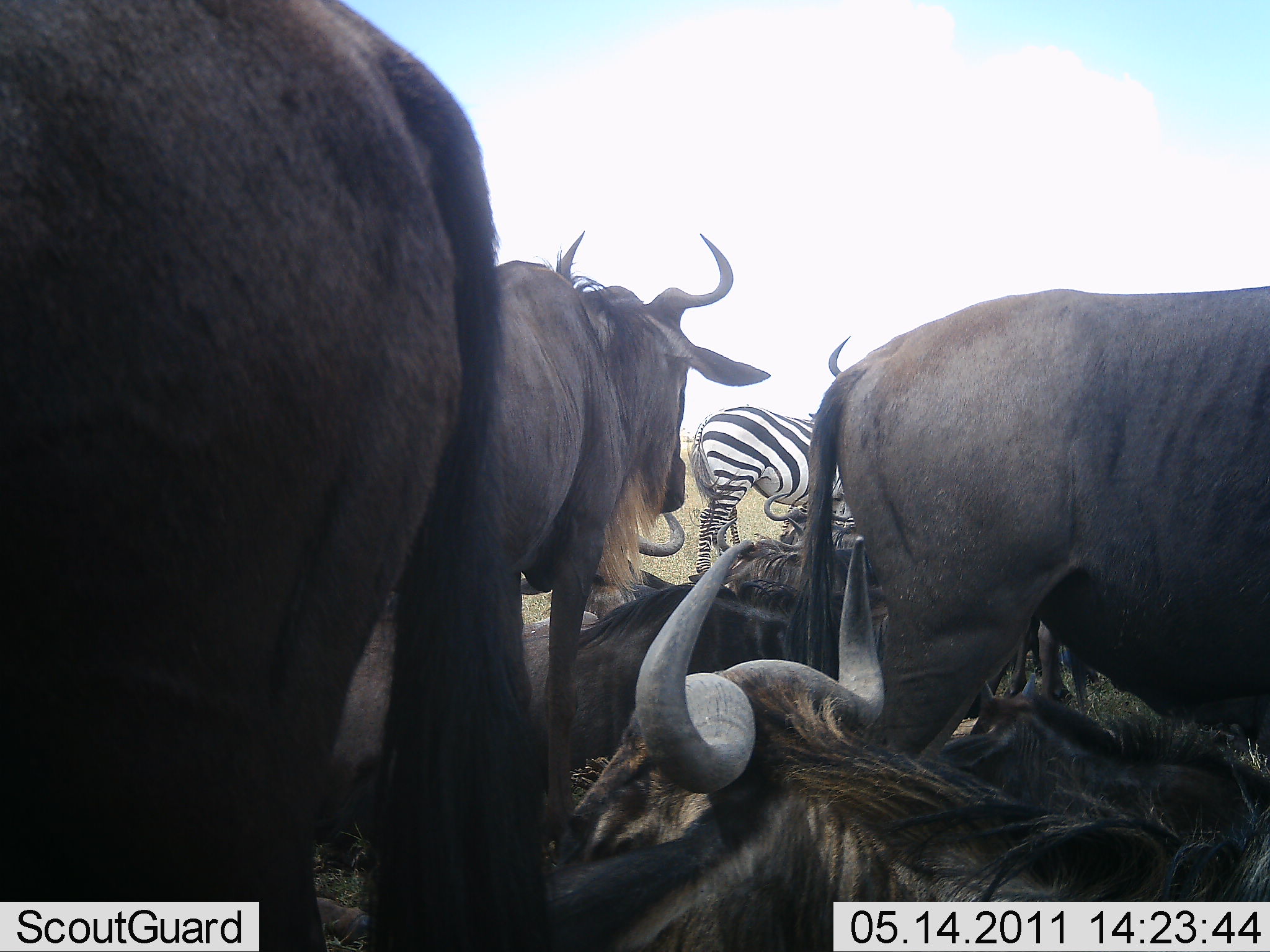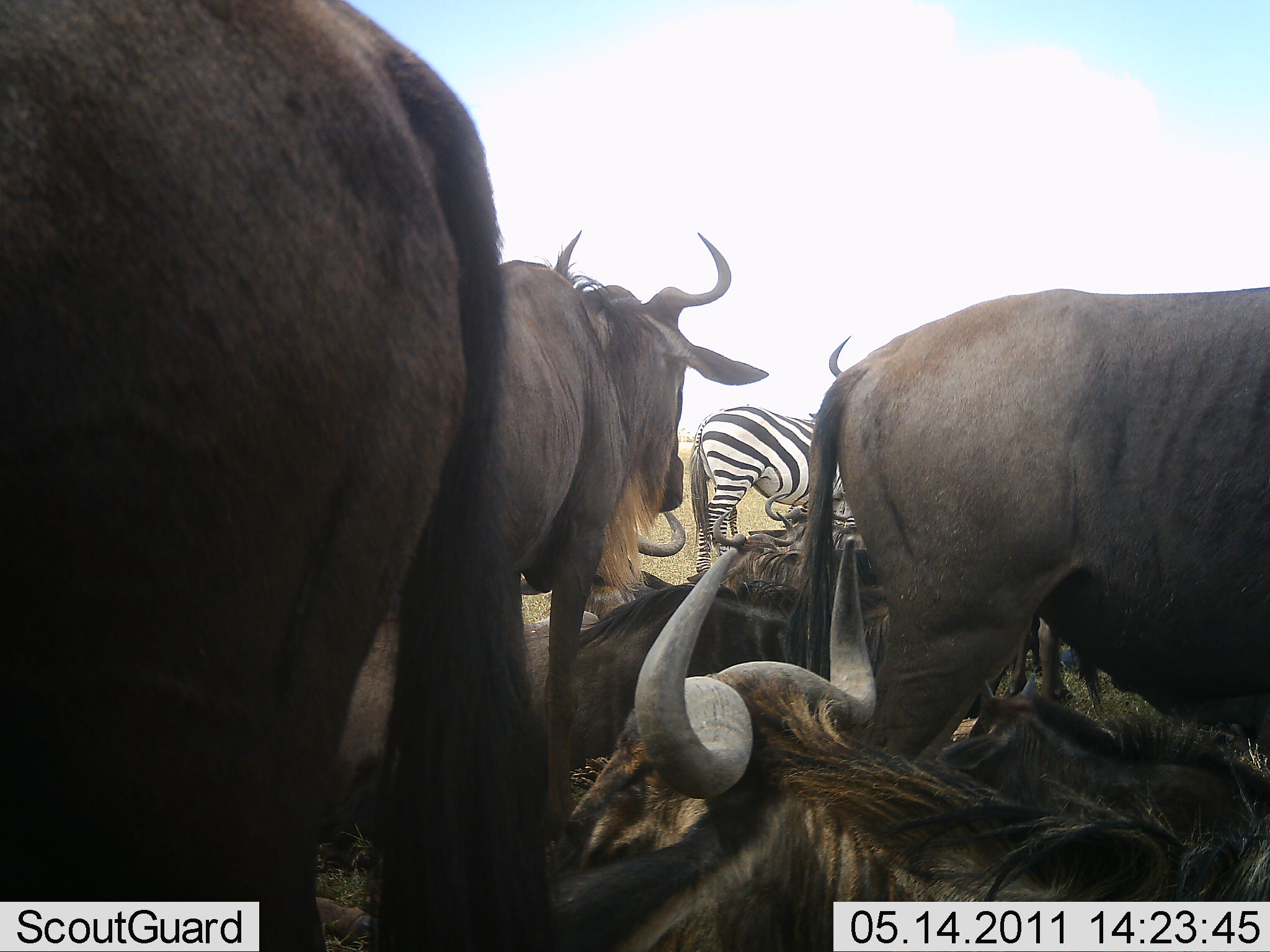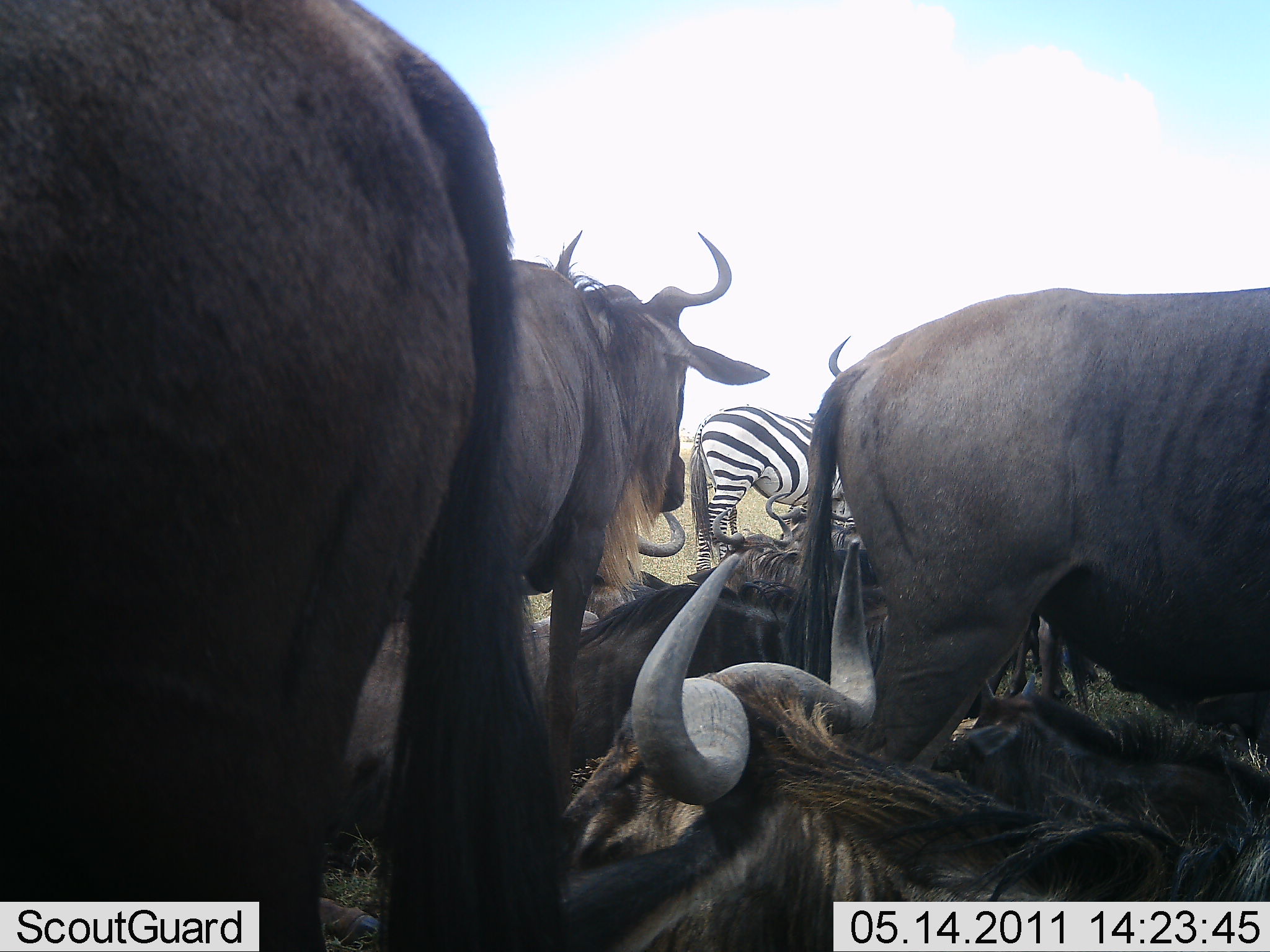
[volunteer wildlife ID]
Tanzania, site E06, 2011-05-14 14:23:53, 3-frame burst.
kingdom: Animalia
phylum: Chordata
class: Mammalia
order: Artiodactyla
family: Bovidae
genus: Connochaetes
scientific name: Connochaetes taurinus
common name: blue wildebeest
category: wildebeest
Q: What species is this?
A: Wildebeest (blue wildebeest) (Connochaetes taurinus).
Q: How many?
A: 7.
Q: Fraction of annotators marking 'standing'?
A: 64%.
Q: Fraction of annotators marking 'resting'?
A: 82%.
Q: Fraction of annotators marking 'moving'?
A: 27%.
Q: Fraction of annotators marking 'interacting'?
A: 18%.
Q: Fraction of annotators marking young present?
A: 0%.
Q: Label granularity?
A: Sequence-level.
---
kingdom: Animalia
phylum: Chordata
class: Mammalia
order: Perissodactyla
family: Equidae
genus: Equus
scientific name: Equus quagga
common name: plains zebra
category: zebra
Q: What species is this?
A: Zebra (plains zebra) (Equus quagga).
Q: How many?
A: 1.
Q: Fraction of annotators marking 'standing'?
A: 100%.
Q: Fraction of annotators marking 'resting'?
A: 9%.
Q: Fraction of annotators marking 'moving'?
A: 0%.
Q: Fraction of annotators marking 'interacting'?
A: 18%.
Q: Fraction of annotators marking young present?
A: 0%.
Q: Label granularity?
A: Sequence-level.